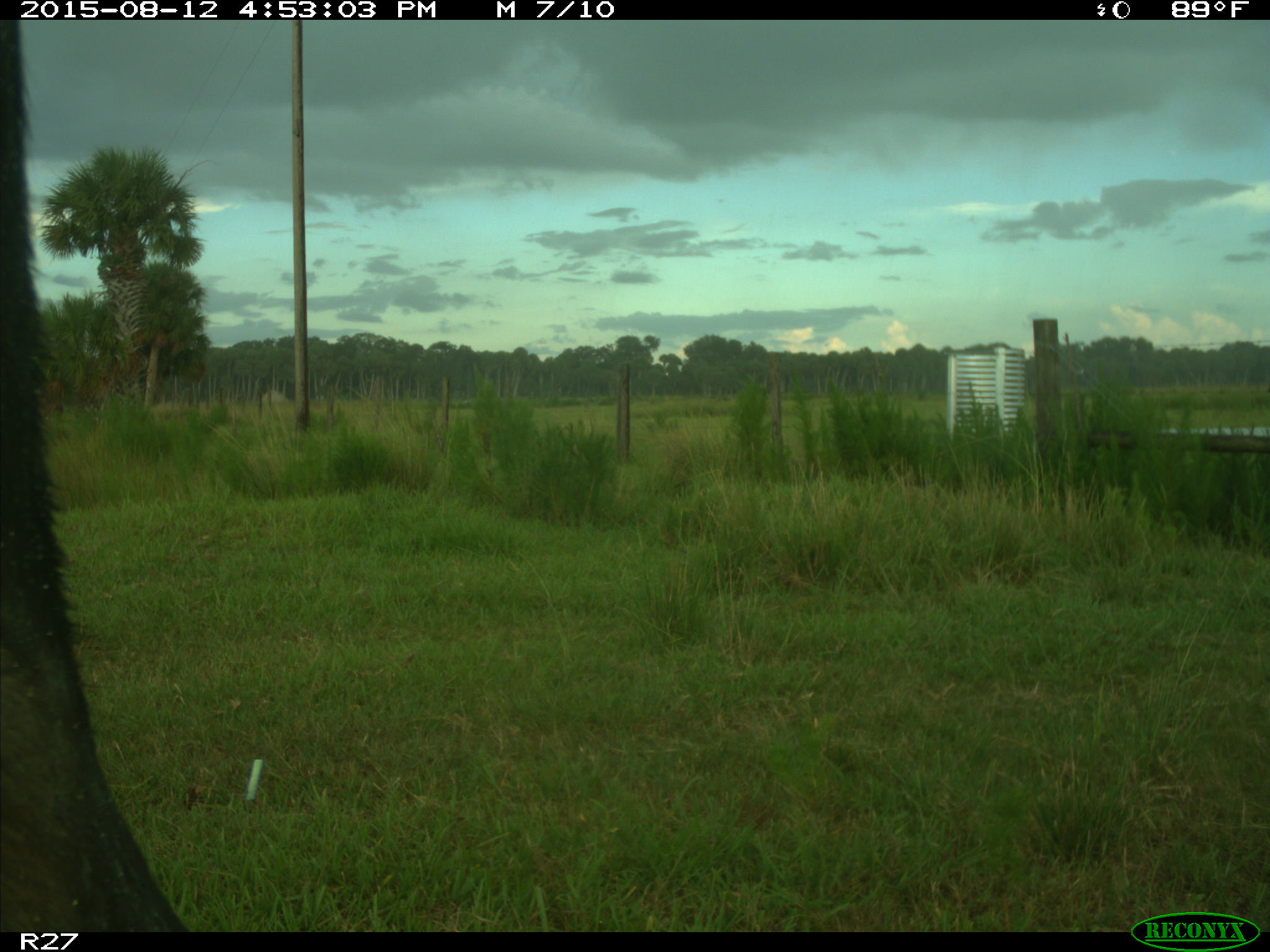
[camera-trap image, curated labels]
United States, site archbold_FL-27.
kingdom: Animalia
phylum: Chordata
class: Mammalia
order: Artiodactyla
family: Bovidae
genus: Bos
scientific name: Bos taurus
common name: domestic cow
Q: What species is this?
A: Bos taurus (domestic cow).